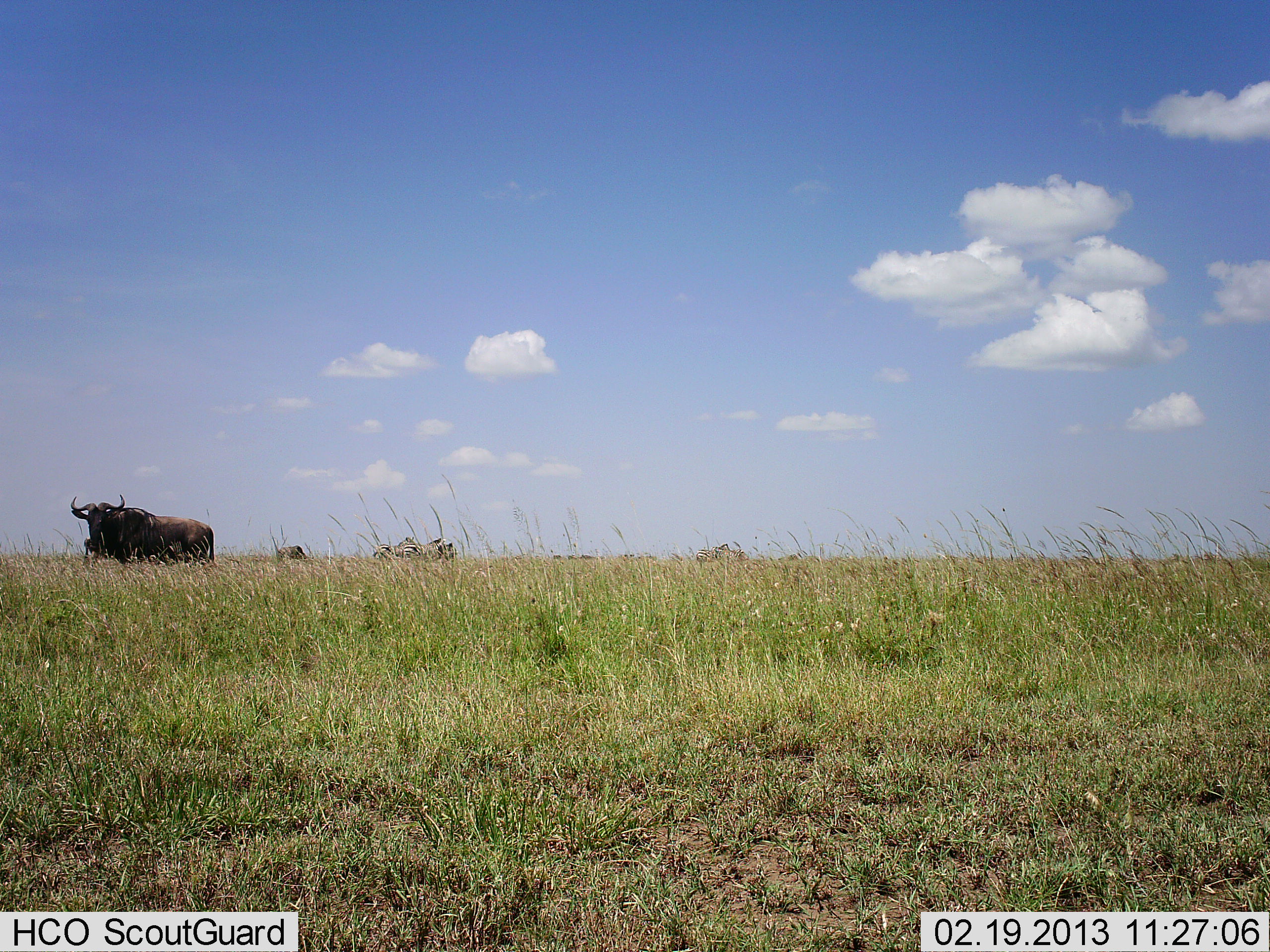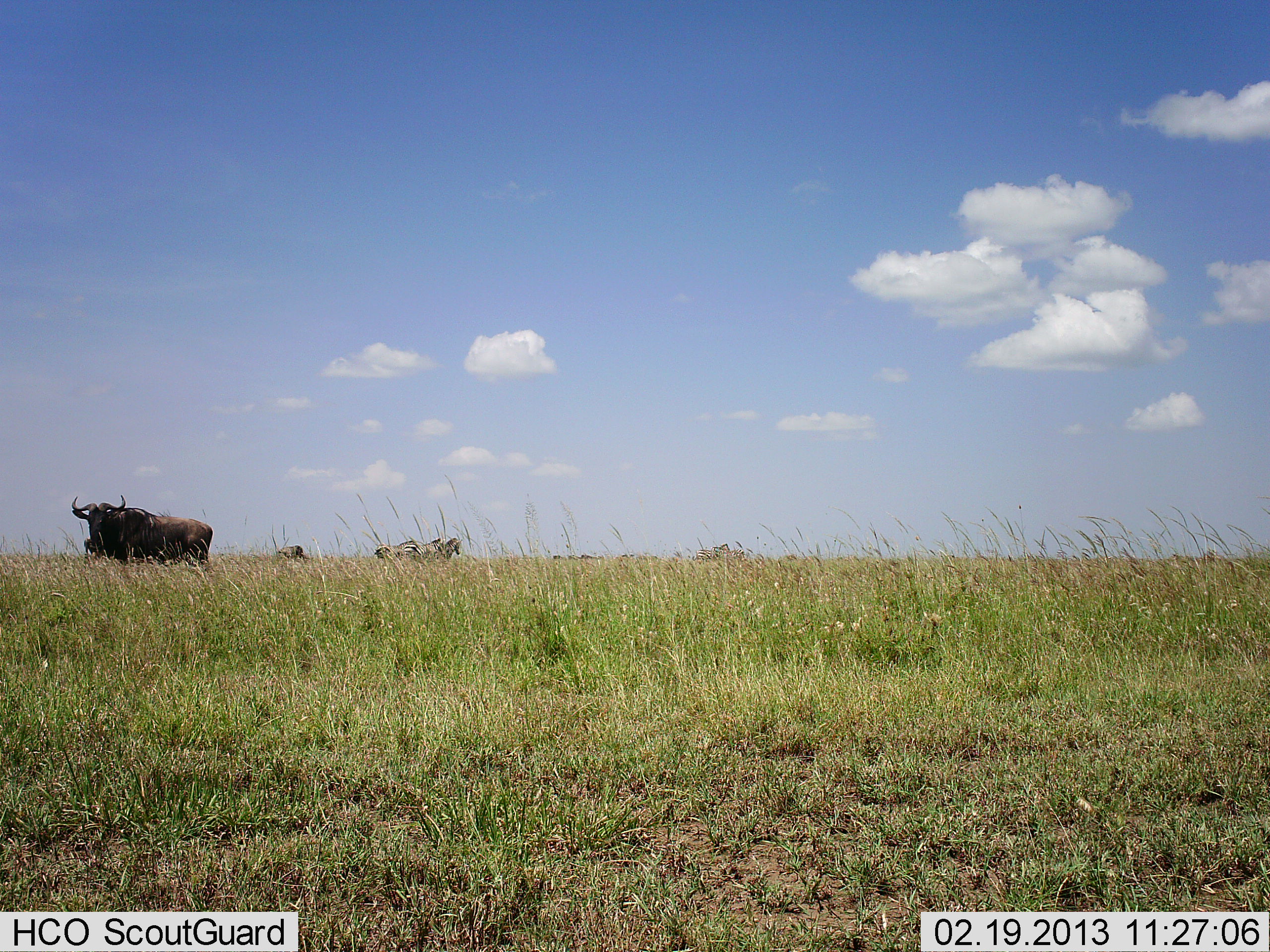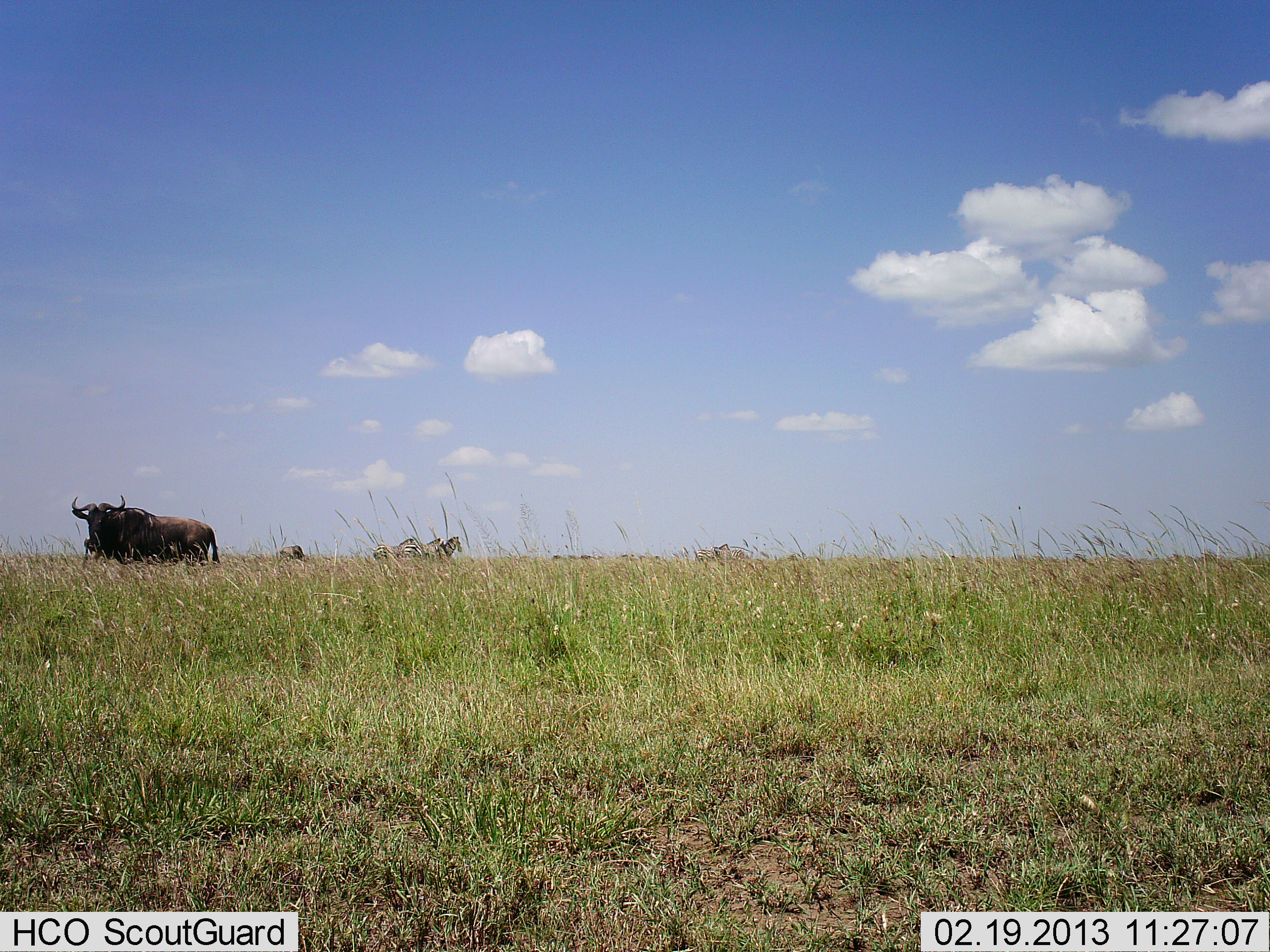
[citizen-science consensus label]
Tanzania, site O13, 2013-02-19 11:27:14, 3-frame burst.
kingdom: Animalia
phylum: Chordata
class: Mammalia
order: Artiodactyla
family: Bovidae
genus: Connochaetes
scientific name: Connochaetes taurinus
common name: blue wildebeest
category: wildebeest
Wildebeest (blue wildebeest) (Connochaetes taurinus), count 1. Behavior (volunteer vote fractions): standing 100%, resting 0%, moving 3%, interacting 0%. Young present (vote fraction): 0%. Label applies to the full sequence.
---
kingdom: Animalia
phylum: Chordata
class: Mammalia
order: Perissodactyla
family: Equidae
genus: Equus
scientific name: Equus quagga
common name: plains zebra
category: zebra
Zebra (plains zebra) (Equus quagga), count 3. Behavior (volunteer vote fractions): standing 92%, resting 0%, moving 4%, interacting 4%. Young present (vote fraction): 0%. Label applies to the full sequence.